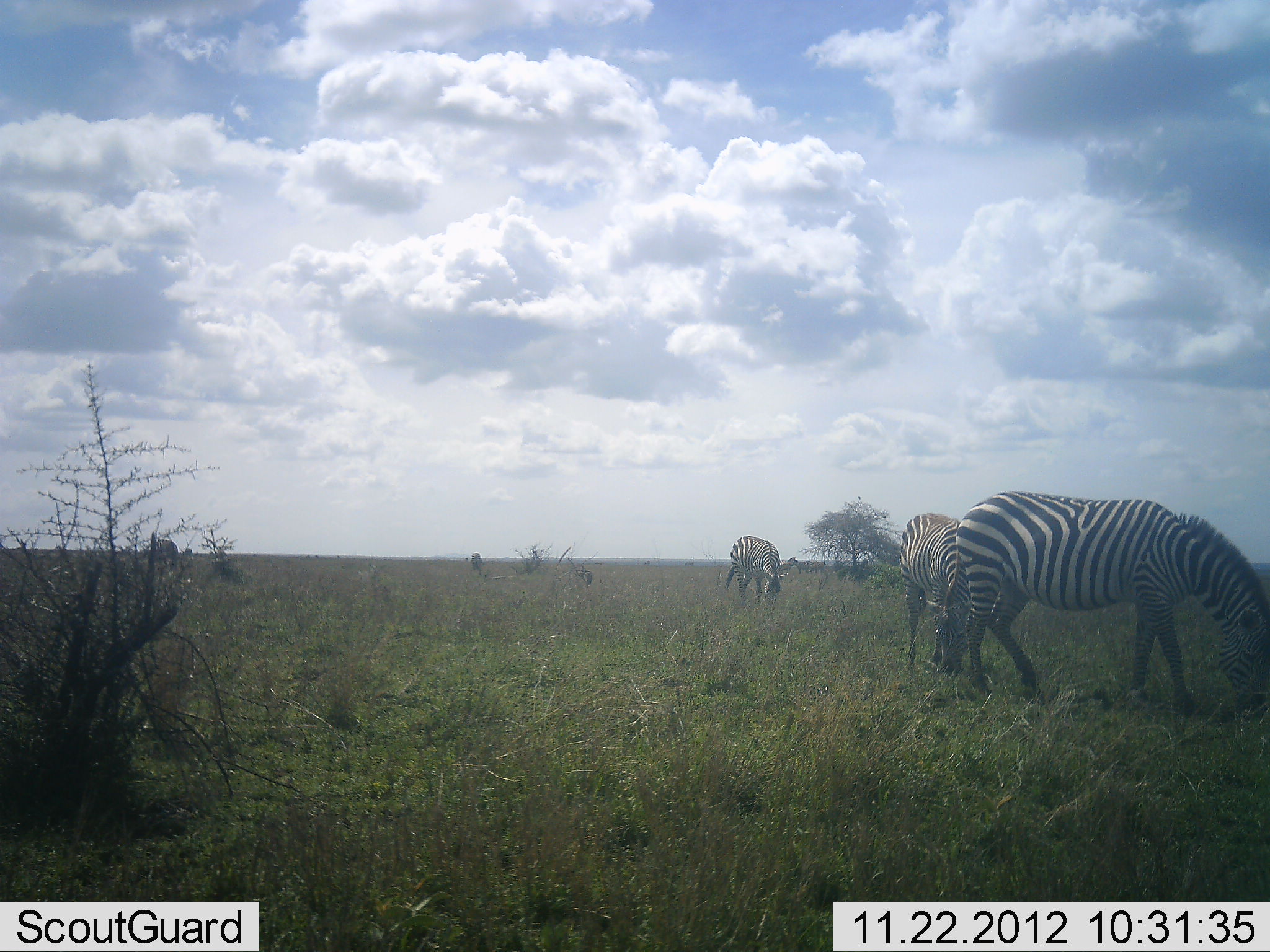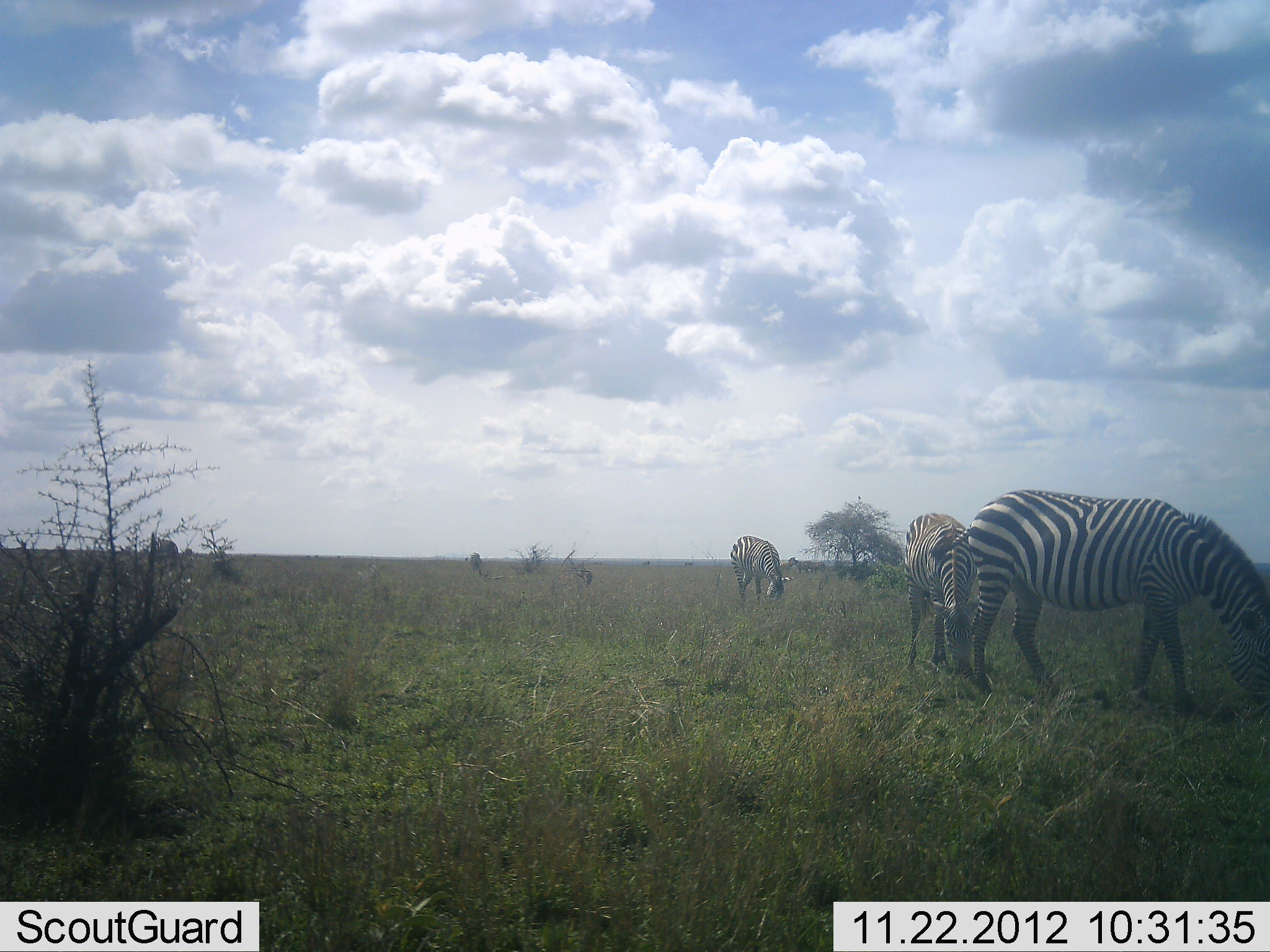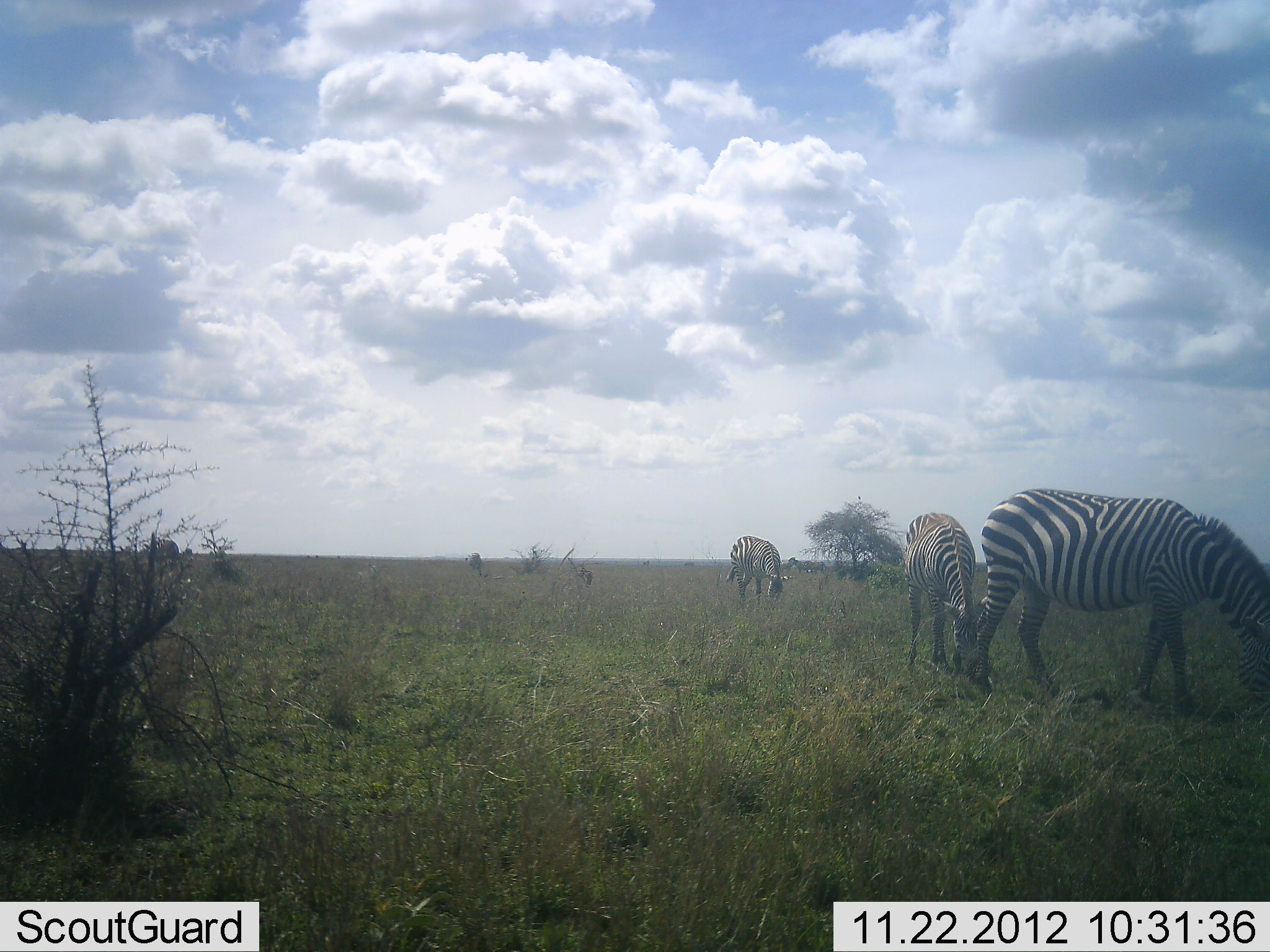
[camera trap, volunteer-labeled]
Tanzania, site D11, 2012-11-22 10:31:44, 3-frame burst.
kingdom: Animalia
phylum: Chordata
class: Mammalia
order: Perissodactyla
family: Equidae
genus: Equus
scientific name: Equus quagga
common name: plains zebra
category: zebra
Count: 3.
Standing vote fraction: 40%.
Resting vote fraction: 0%.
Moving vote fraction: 0%.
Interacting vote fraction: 0%.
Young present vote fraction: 0%.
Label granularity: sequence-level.